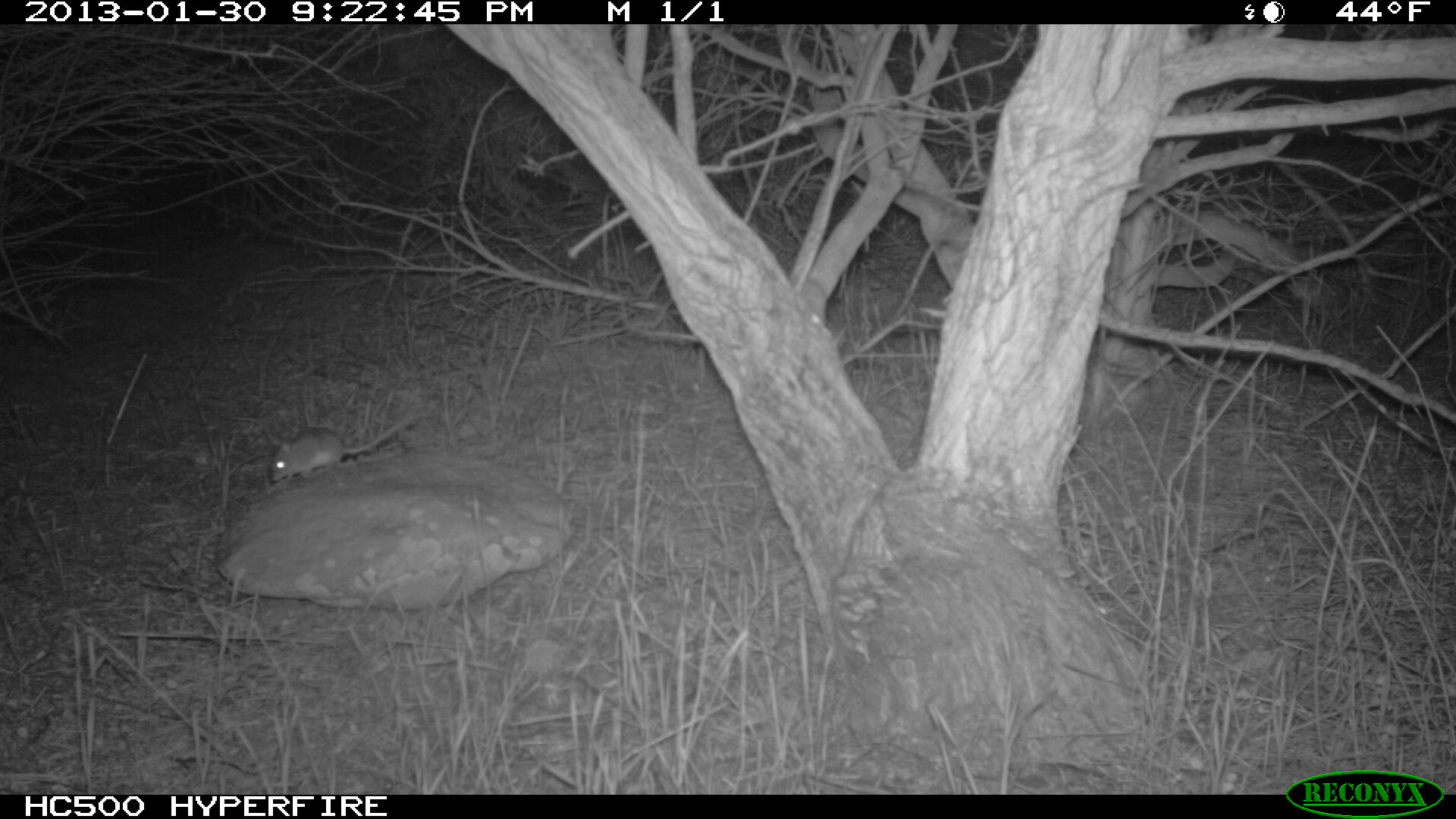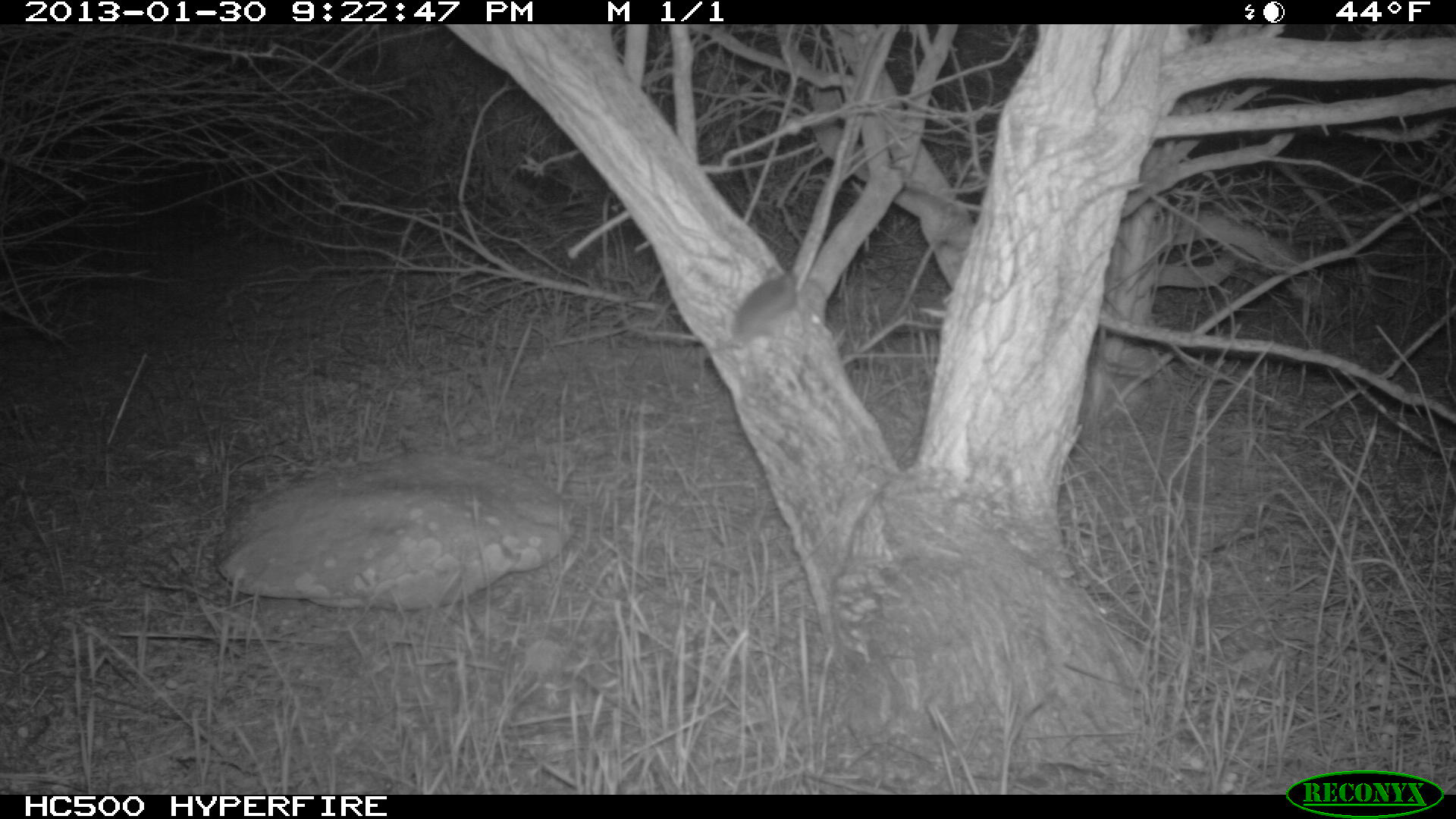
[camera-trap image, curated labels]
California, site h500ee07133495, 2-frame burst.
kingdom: Animalia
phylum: Chordata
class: Mammalia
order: Rodentia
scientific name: Rodentia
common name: rodent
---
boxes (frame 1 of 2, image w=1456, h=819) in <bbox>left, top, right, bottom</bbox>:
rodent: <bbox>269, 416, 409, 481</bbox>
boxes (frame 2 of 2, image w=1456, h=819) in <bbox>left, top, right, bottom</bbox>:
rodent: <bbox>620, 266, 798, 347</bbox>